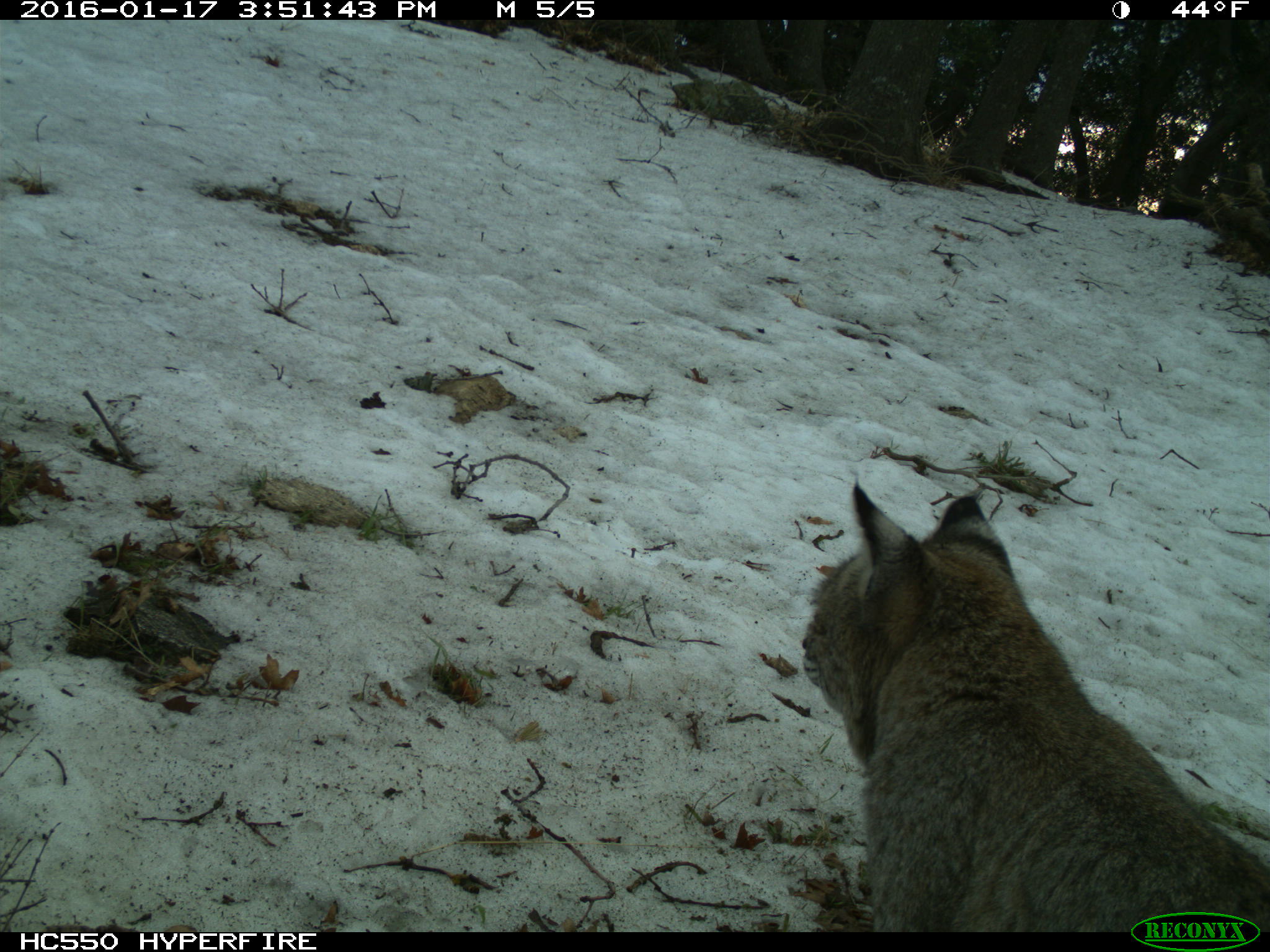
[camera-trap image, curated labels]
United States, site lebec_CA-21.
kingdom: Animalia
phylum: Chordata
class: Mammalia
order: Carnivora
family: Felidae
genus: Lynx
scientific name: Lynx rufus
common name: bobcat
Lynx rufus (bobcat).